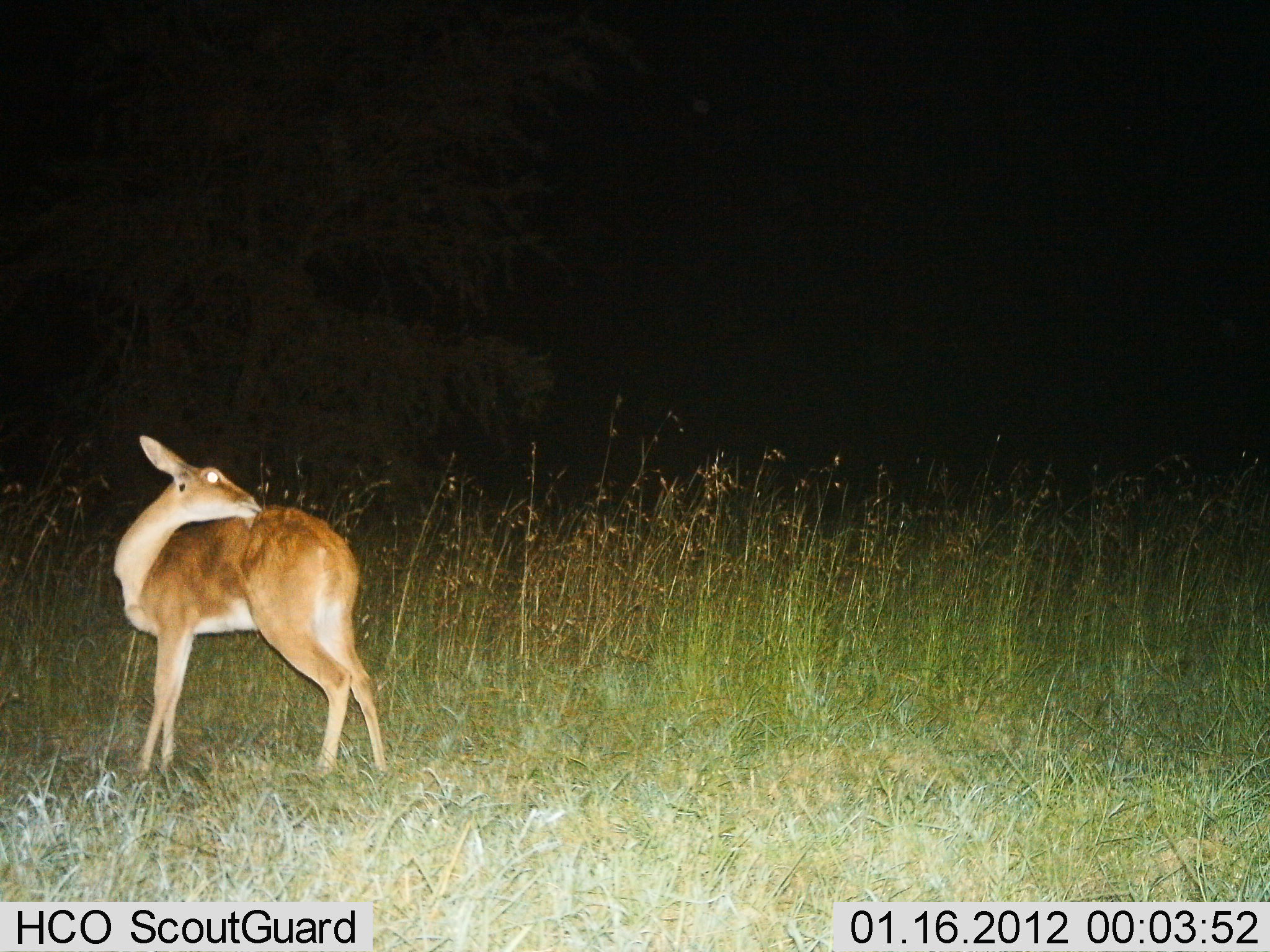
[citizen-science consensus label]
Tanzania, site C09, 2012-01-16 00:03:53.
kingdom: Animalia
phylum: Chordata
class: Mammalia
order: Artiodactyla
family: Bovidae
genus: Redunca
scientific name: Redunca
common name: reedbuck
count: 1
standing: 92%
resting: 0%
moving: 8%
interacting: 0%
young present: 0%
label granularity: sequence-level